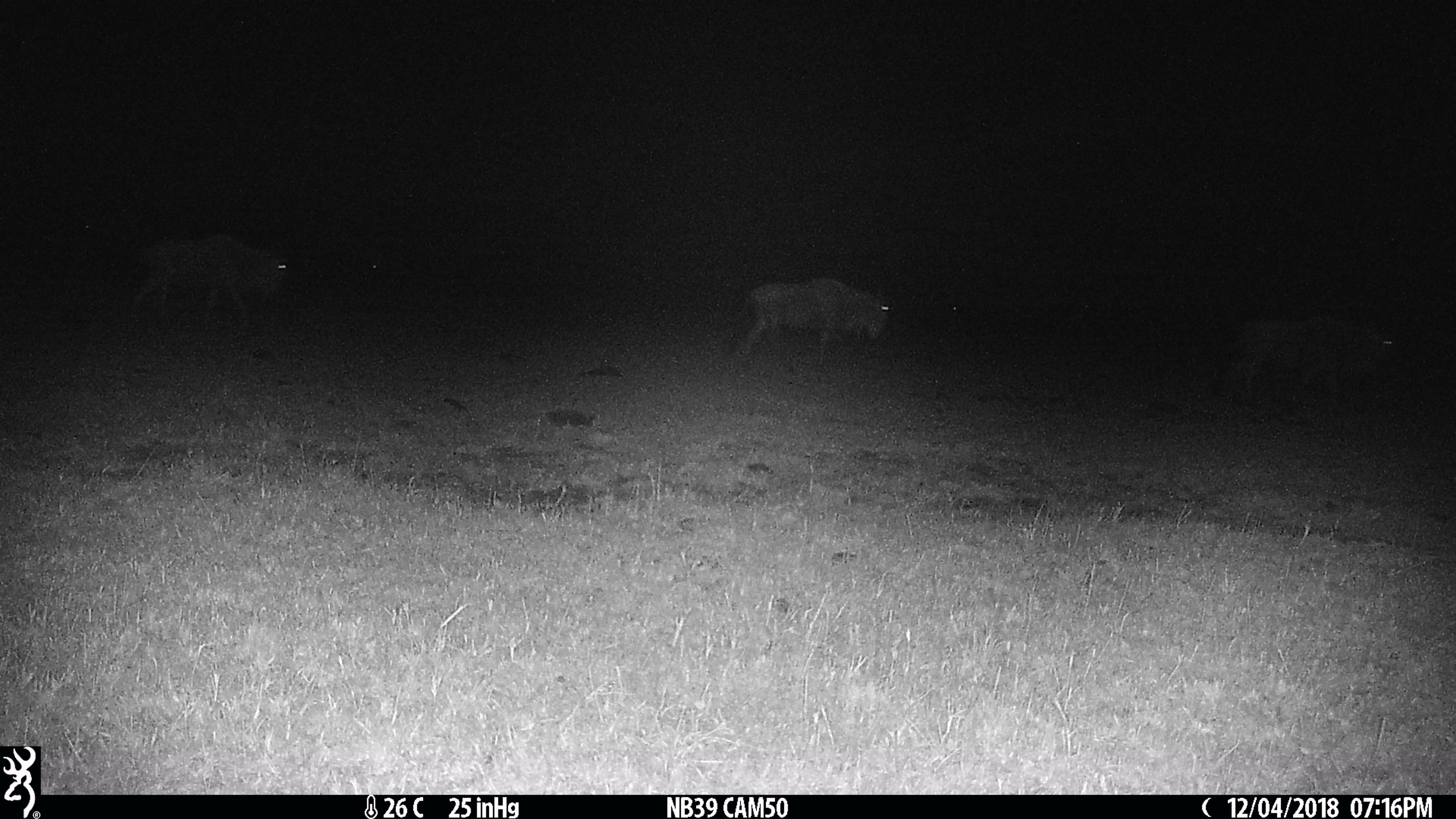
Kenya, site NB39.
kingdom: Animalia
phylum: Chordata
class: Mammalia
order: Artiodactyla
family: Bovidae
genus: Connochaetes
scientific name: Connochaetes taurinus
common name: blue wildebeest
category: wildebeest